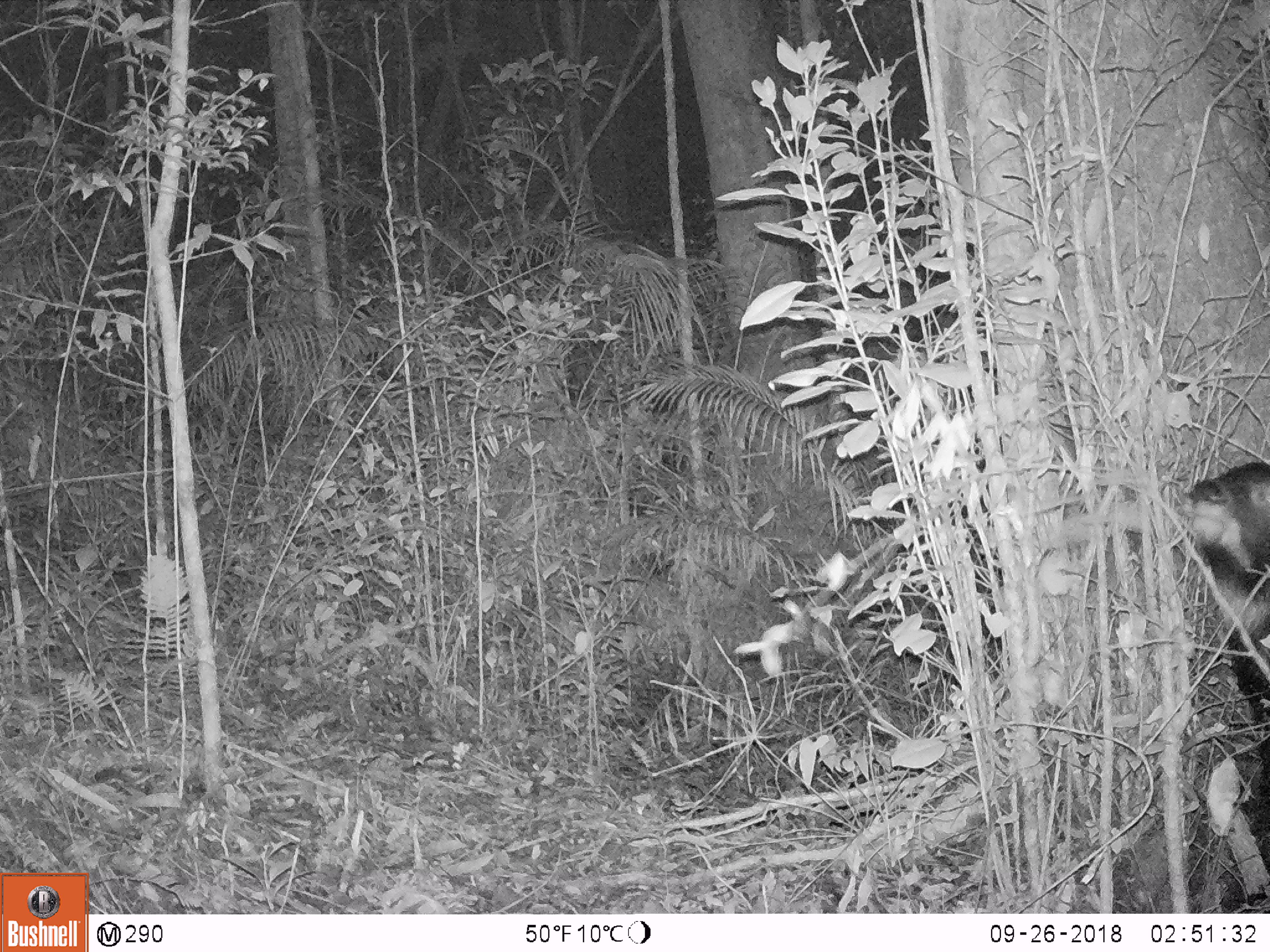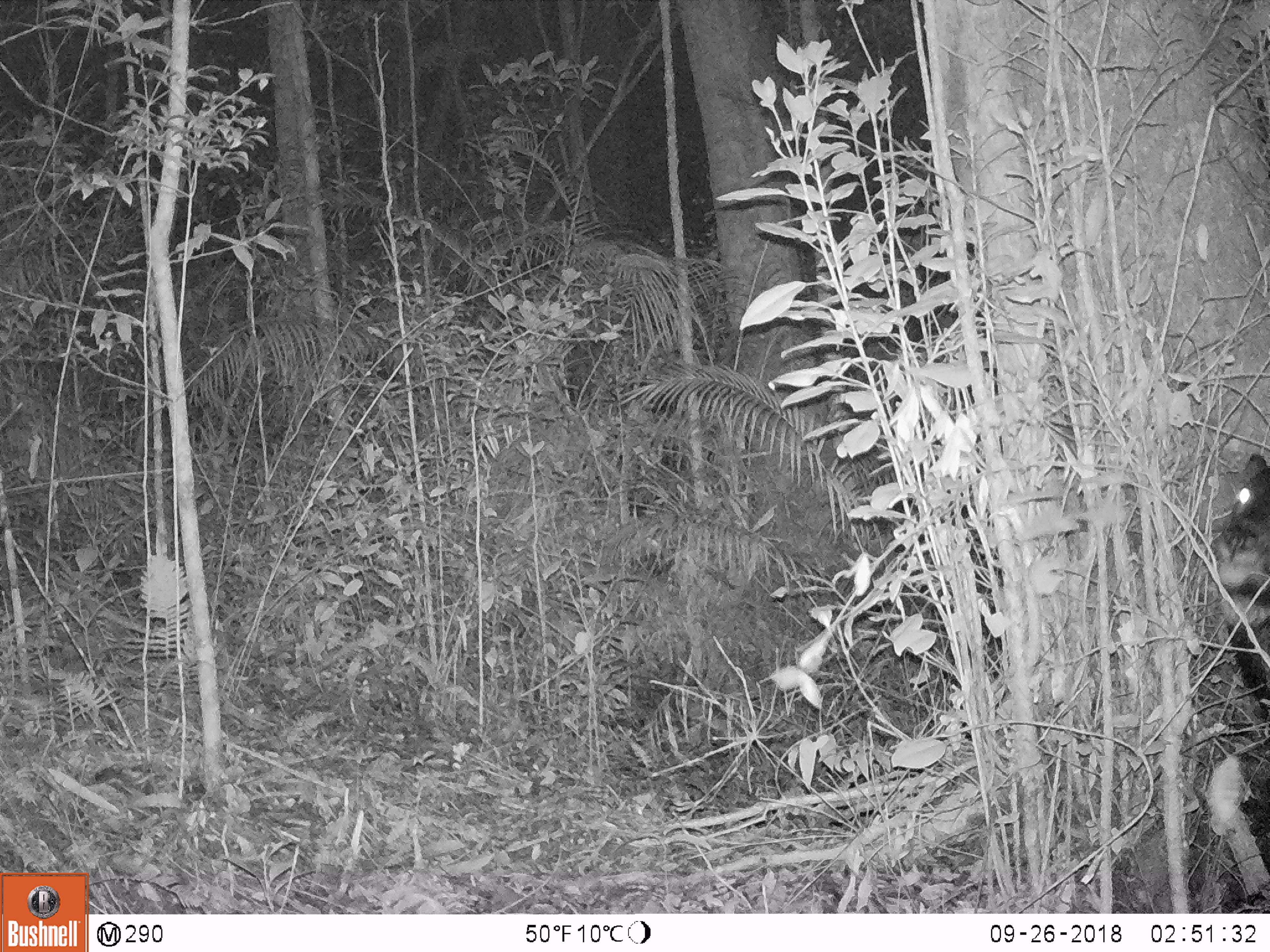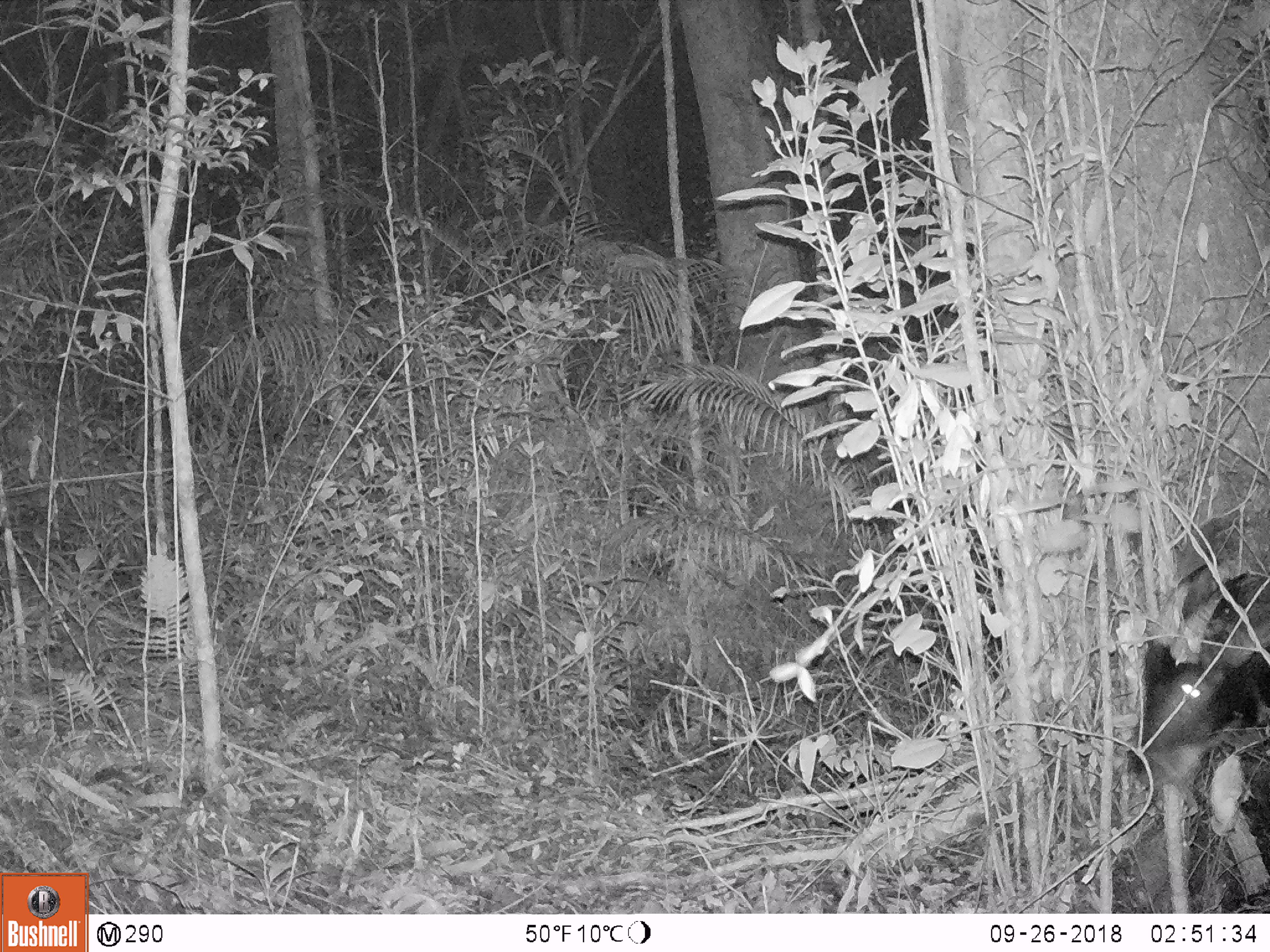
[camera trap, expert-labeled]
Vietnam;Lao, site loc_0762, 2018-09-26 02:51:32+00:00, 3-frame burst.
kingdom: Animalia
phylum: Chordata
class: Mammalia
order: Artiodactyla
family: Bovidae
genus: Capricornis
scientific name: Capricornis sumatraensis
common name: chinese serow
Chinese serow (Capricornis sumatraensis). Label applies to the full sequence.